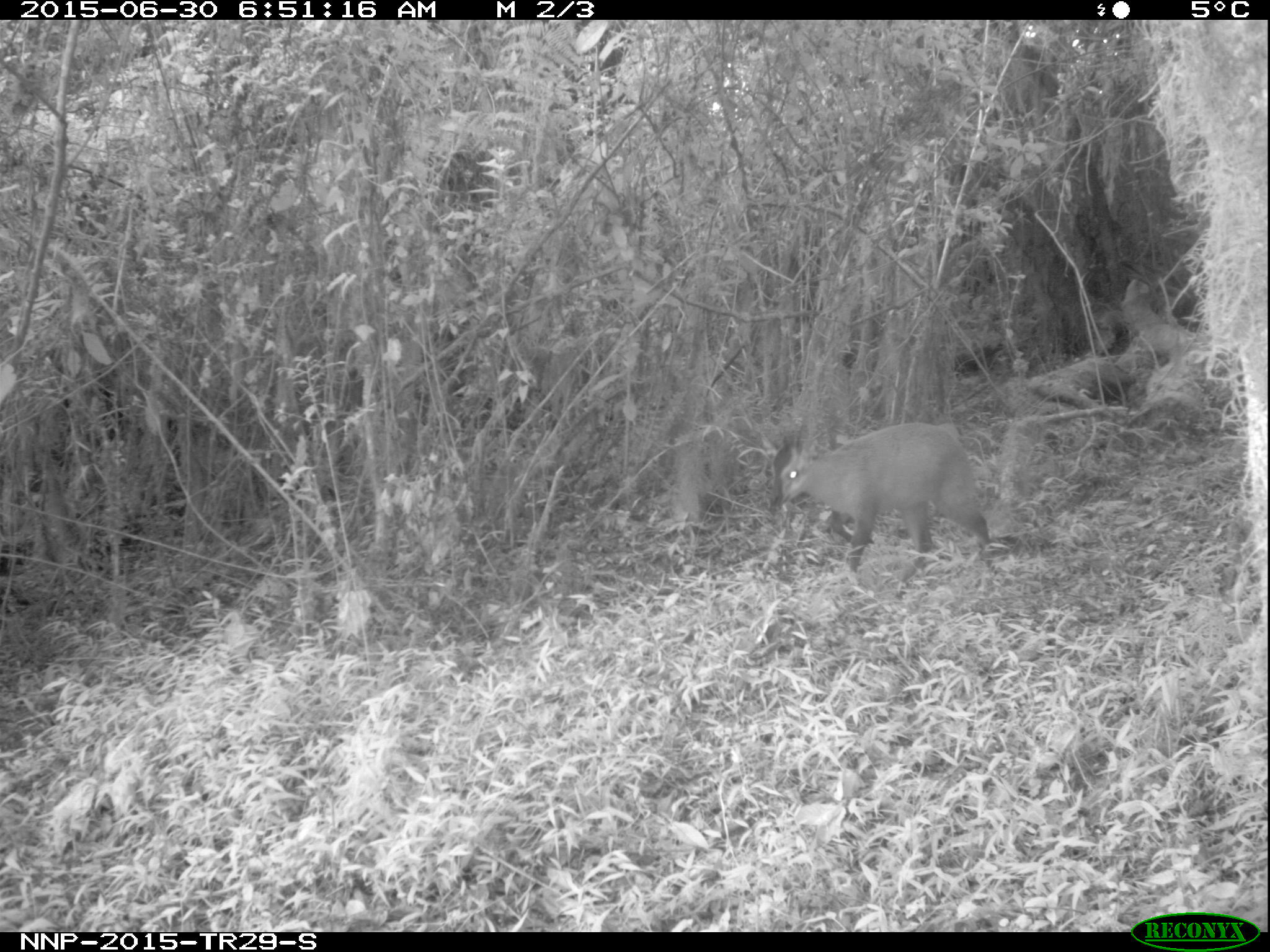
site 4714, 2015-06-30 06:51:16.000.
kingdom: Animalia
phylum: Chordata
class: Mammalia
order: Artiodactyla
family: Bovidae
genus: Cephalophus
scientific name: Cephalophus nigrifrons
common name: black-fronted duiker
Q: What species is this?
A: Cephalophus nigrifrons (black-fronted duiker).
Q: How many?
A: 1.